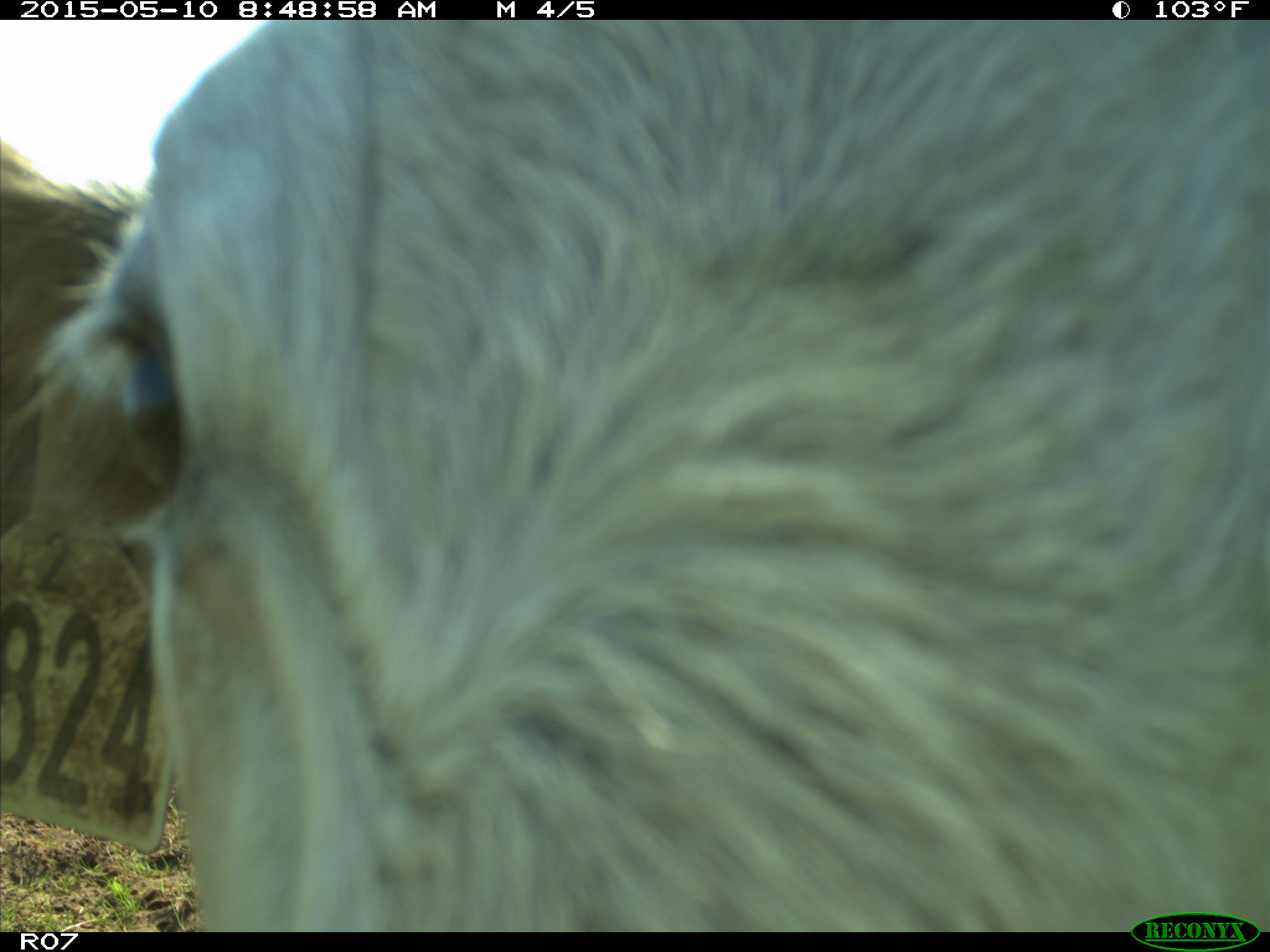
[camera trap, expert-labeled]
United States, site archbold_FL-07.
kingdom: Animalia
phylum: Chordata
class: Mammalia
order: Artiodactyla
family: Bovidae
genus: Bos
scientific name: Bos taurus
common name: domestic cow